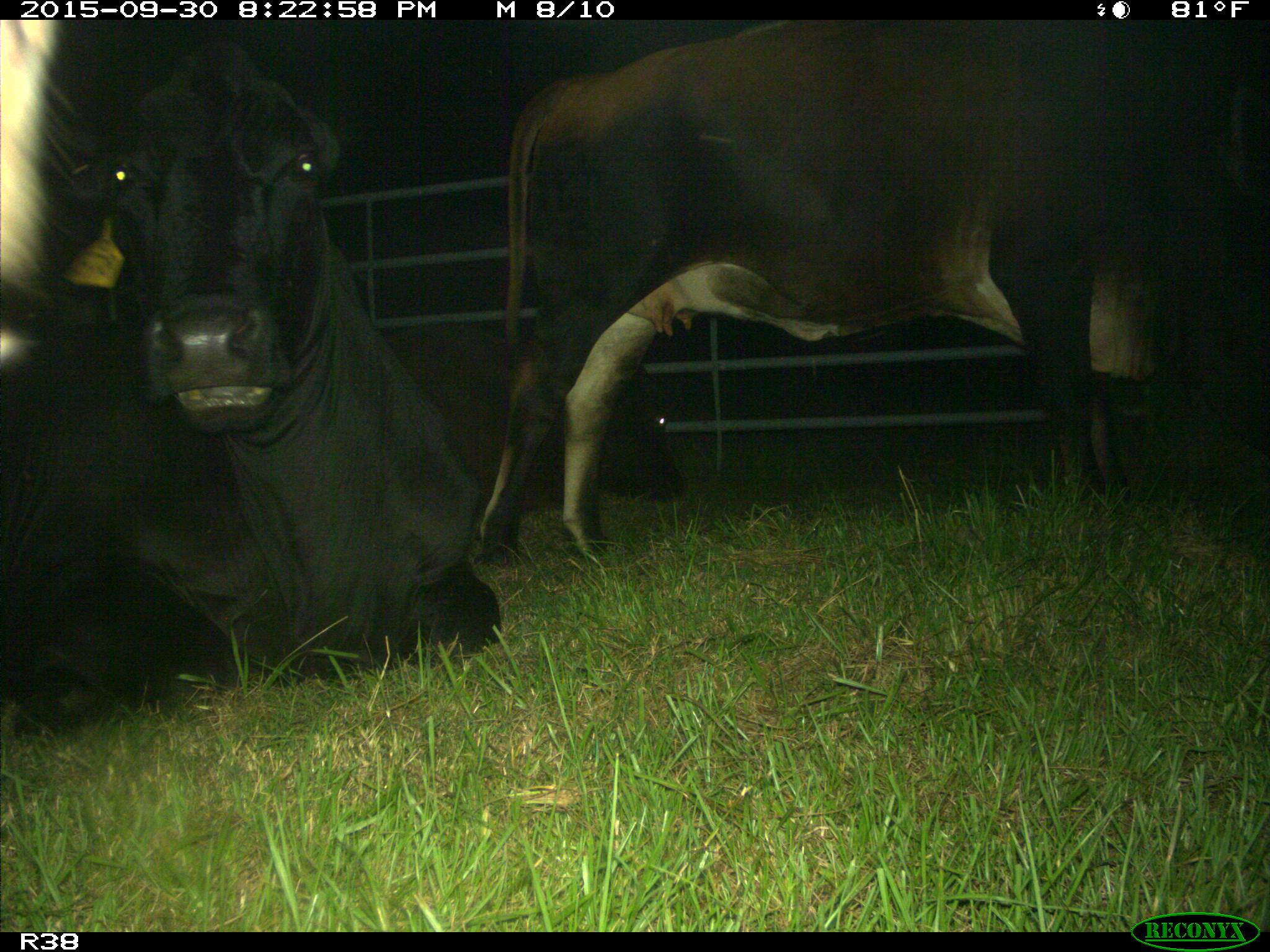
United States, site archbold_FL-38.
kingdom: Animalia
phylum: Chordata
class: Mammalia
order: Artiodactyla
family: Bovidae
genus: Bos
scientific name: Bos taurus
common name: domestic cow